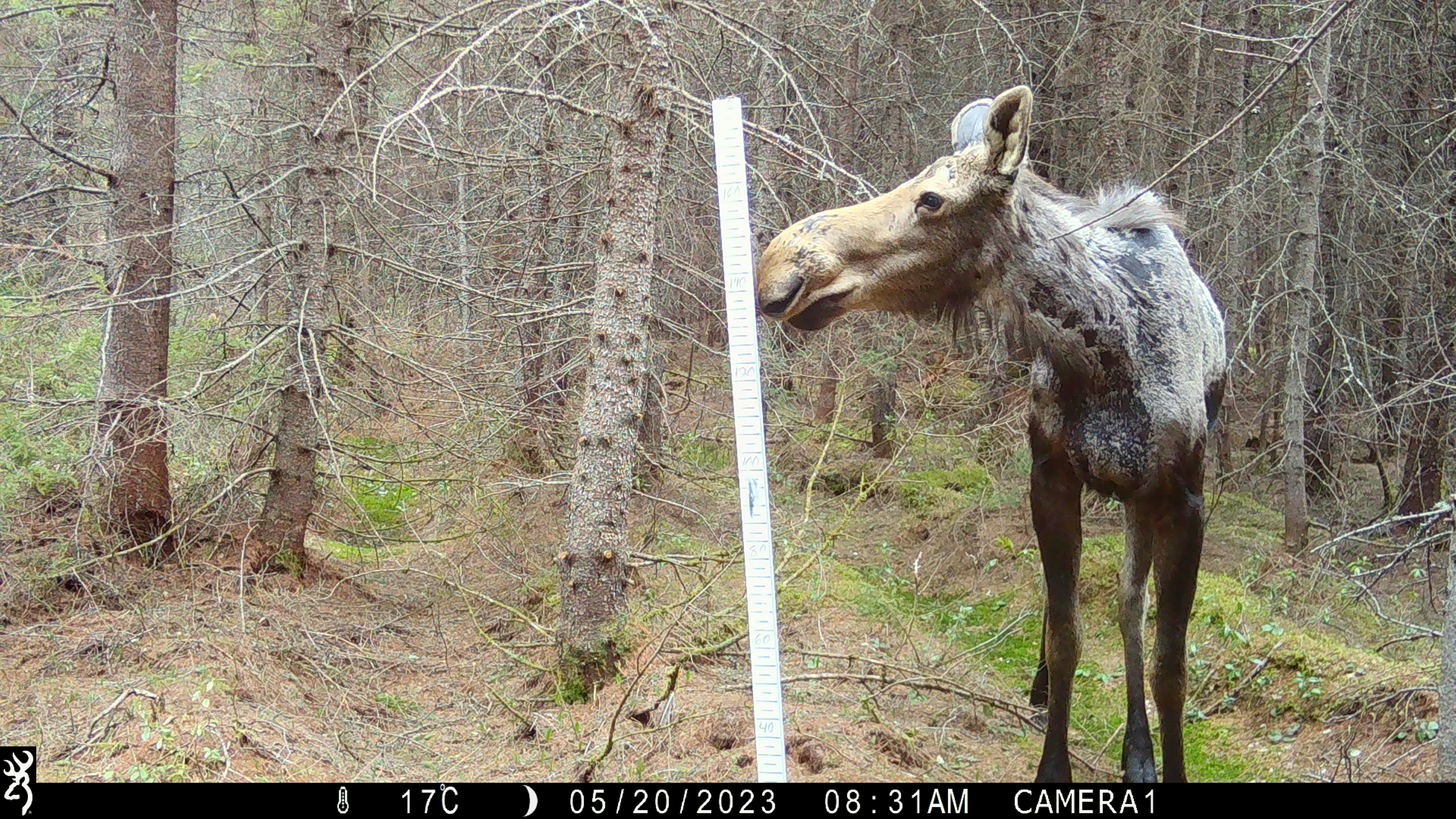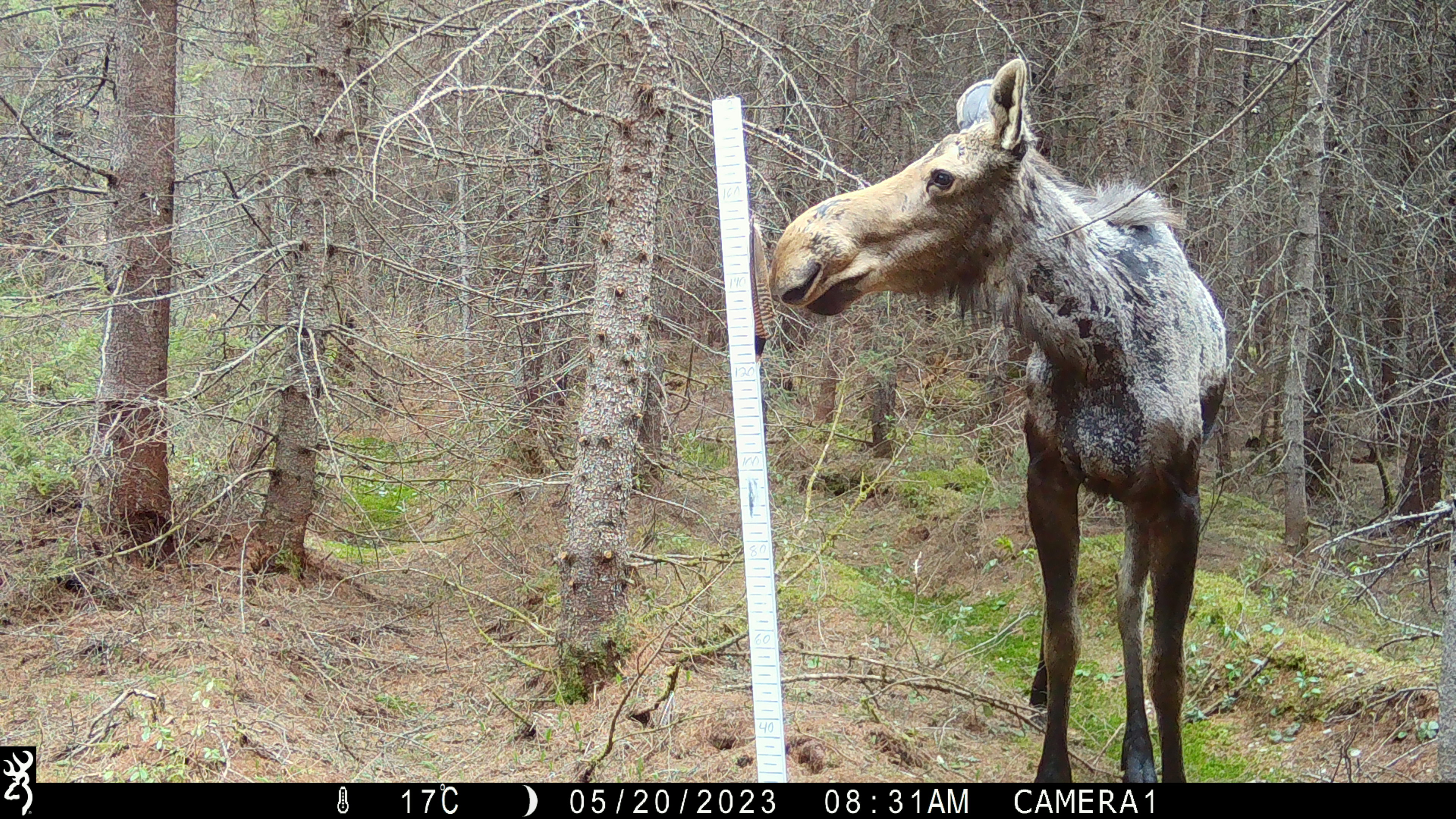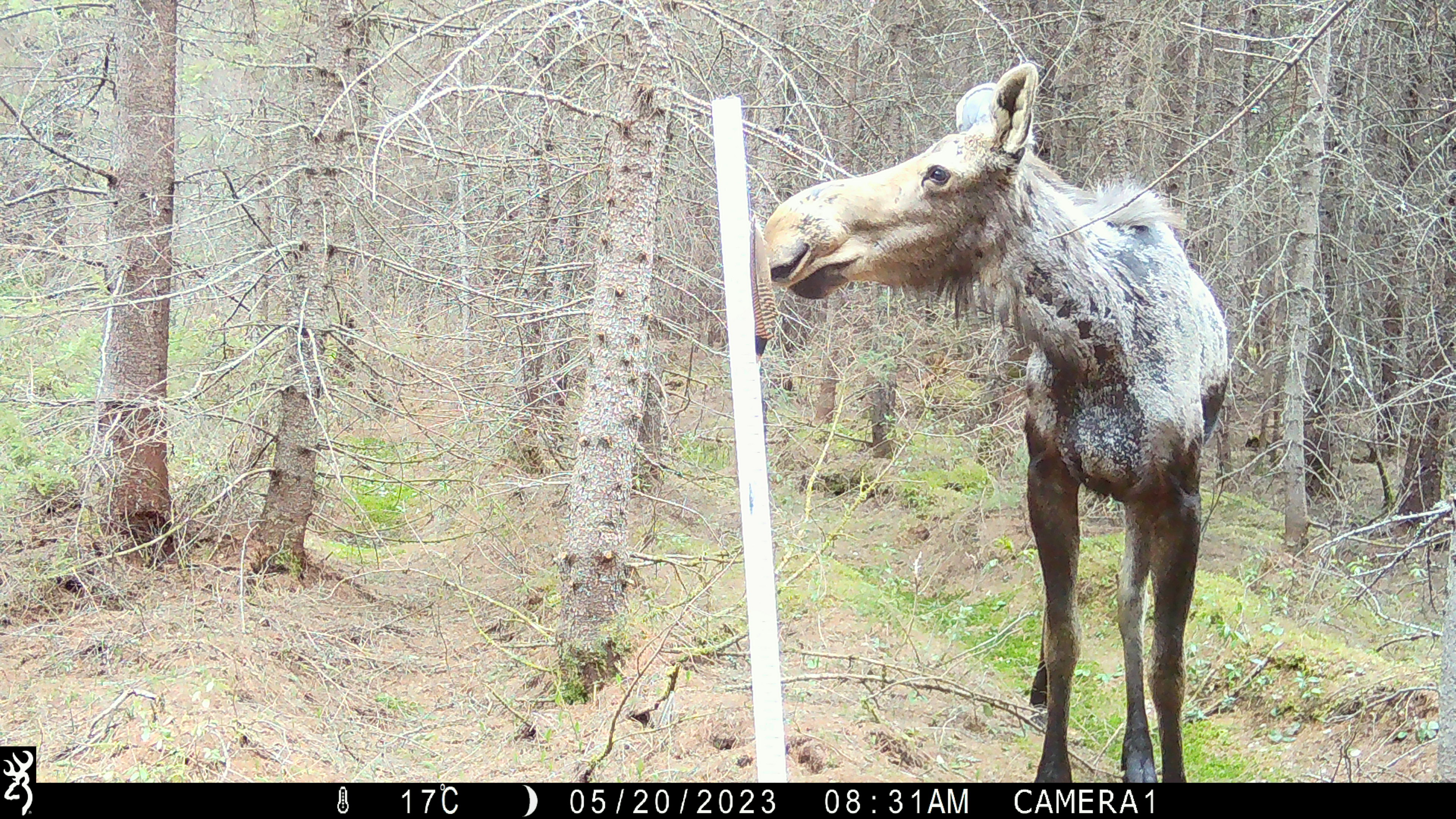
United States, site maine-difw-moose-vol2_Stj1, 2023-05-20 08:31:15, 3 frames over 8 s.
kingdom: Animalia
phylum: Chordata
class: Mammalia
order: Artiodactyla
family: Cervidae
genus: Alces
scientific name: Alces alces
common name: moose